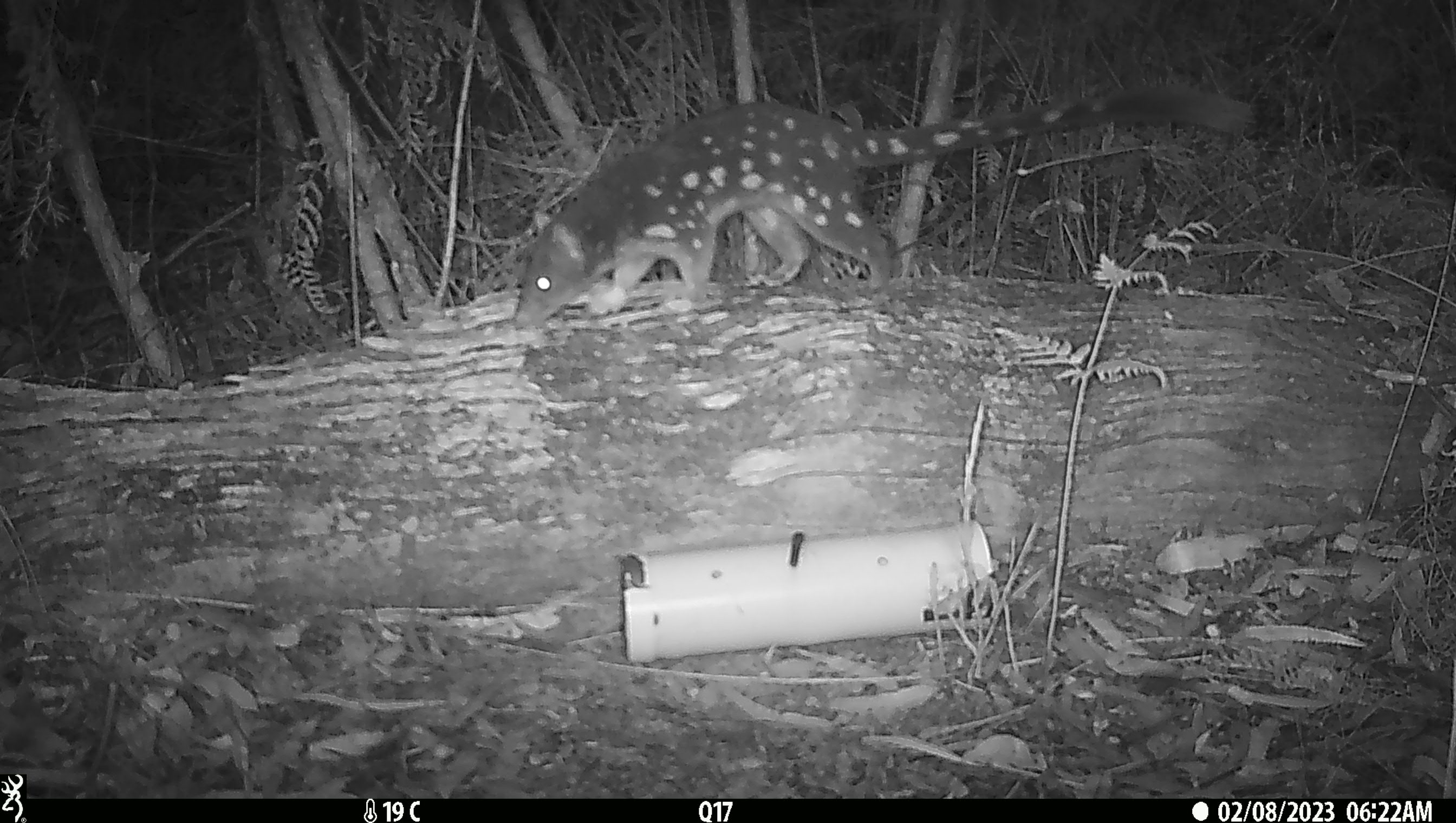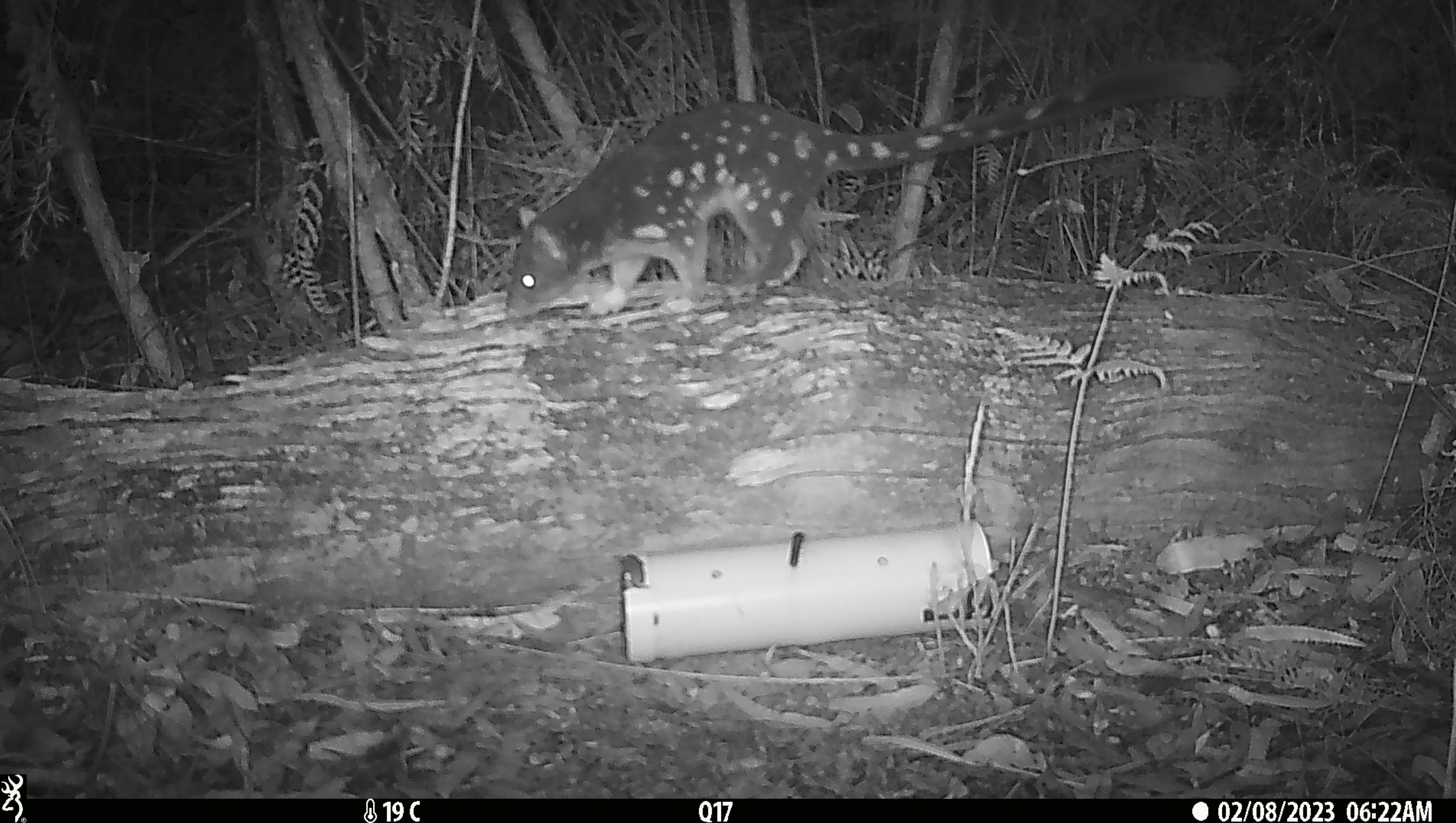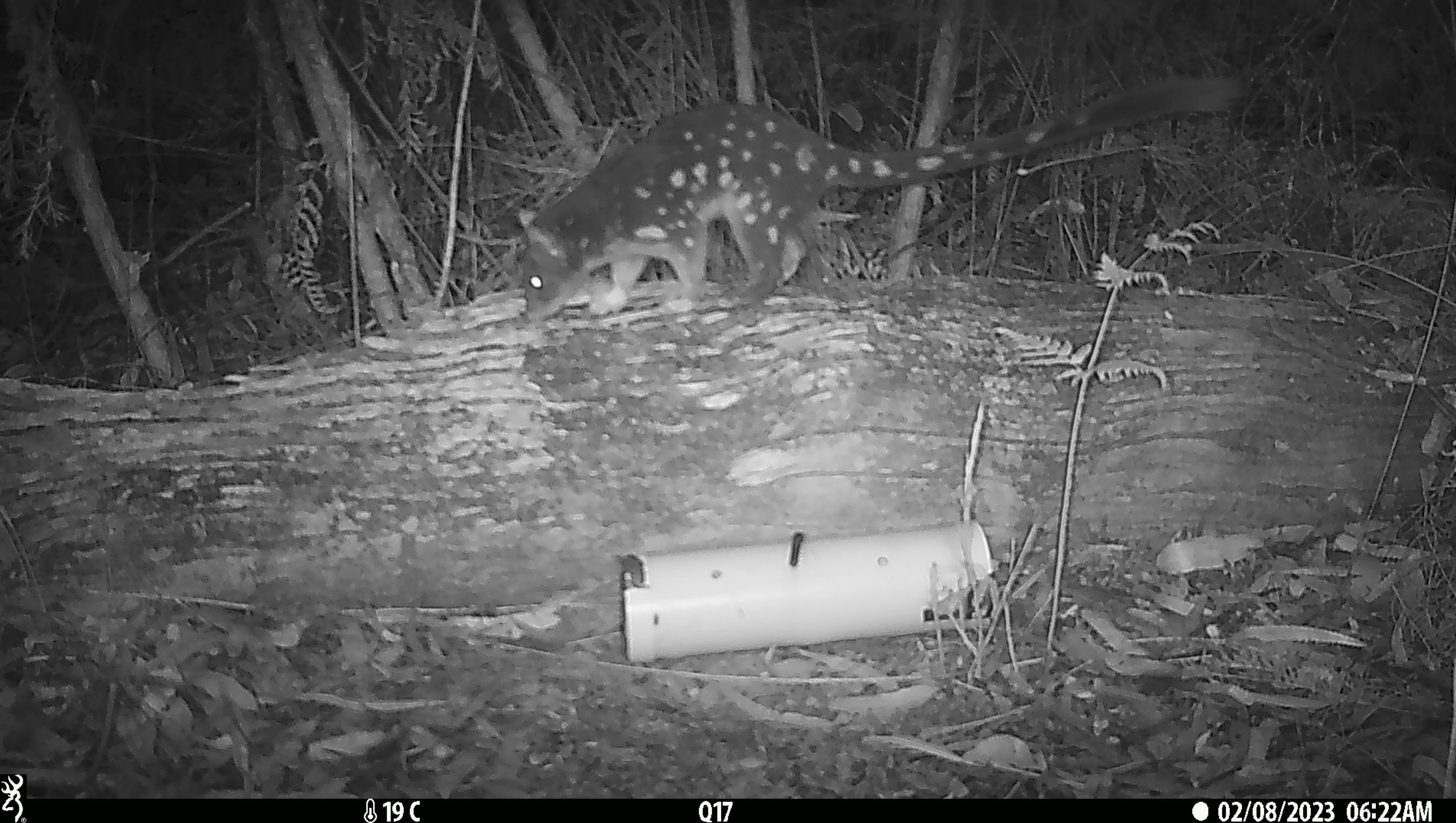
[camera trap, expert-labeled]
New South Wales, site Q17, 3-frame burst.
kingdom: Animalia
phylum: Chordata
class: Mammalia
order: Dasyuromorphia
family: Dasyuridae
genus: Dasyurus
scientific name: Dasyurus maculatus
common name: spotted-tailed quoll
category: quoll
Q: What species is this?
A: Quoll (spotted-tailed quoll) (Dasyurus maculatus).